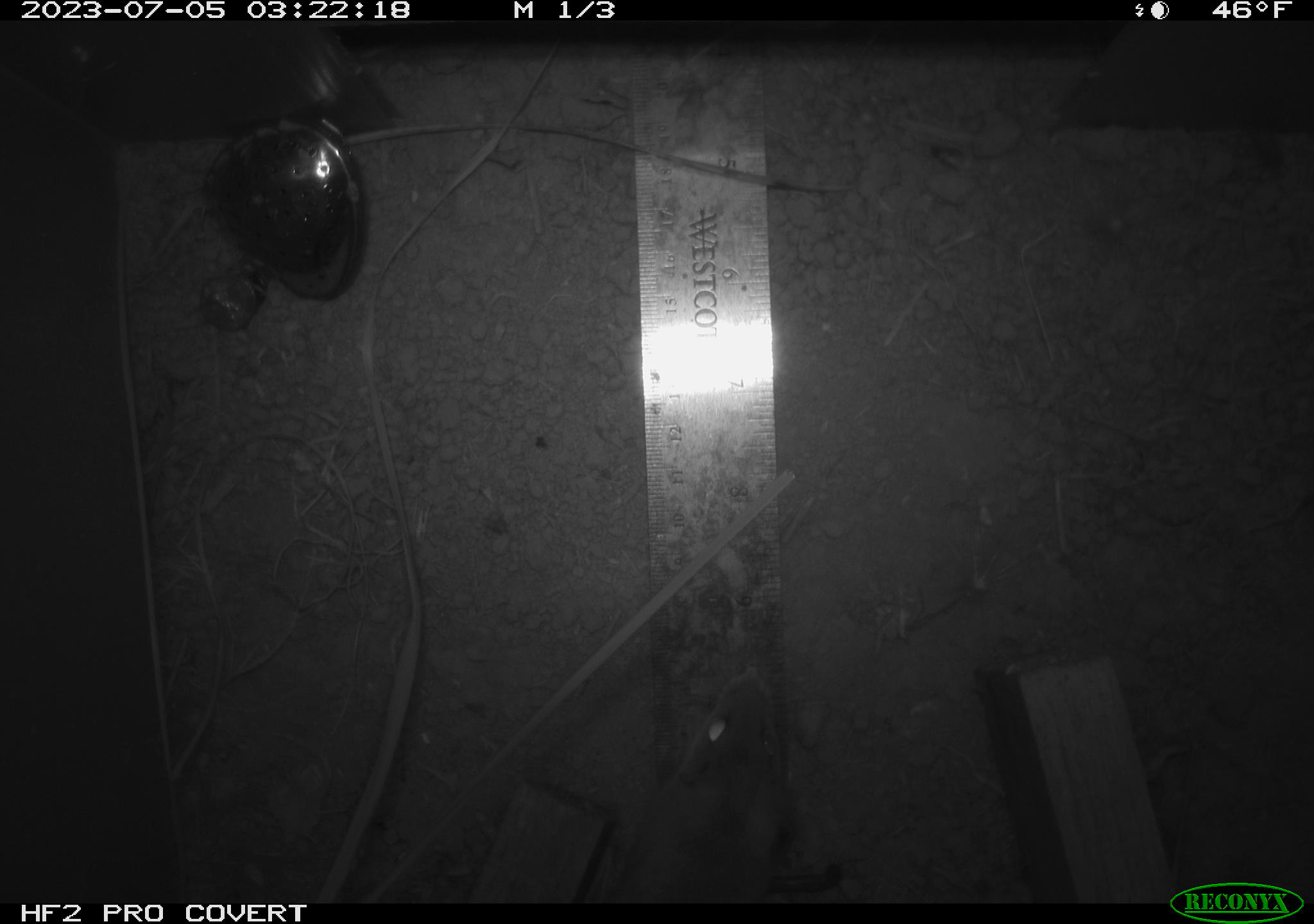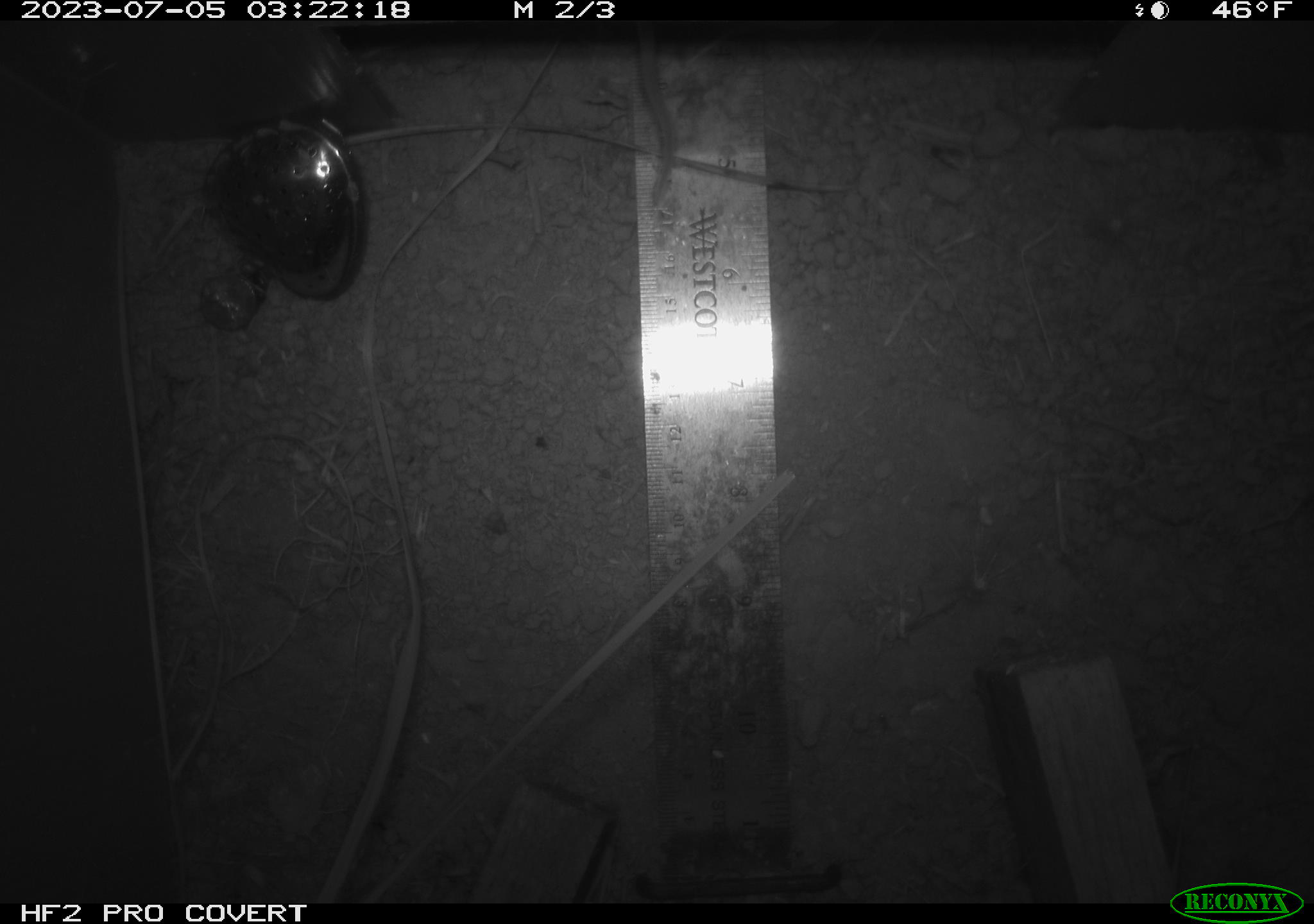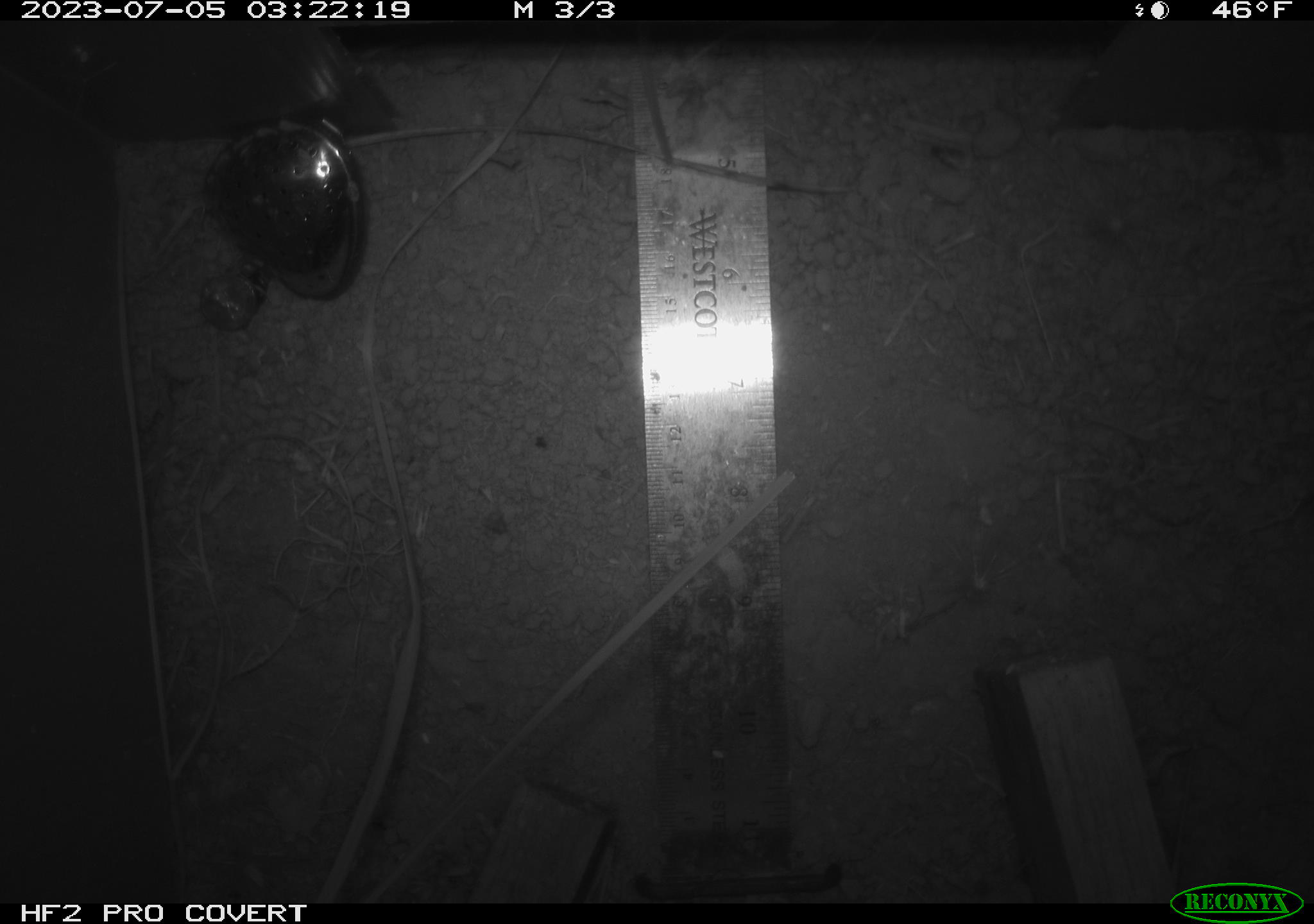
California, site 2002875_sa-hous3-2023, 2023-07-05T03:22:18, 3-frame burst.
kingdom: Animalia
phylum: Chordata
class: Mammalia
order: Rodentia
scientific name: Rodentia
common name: mouse species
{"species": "mouse species (Rodentia)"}